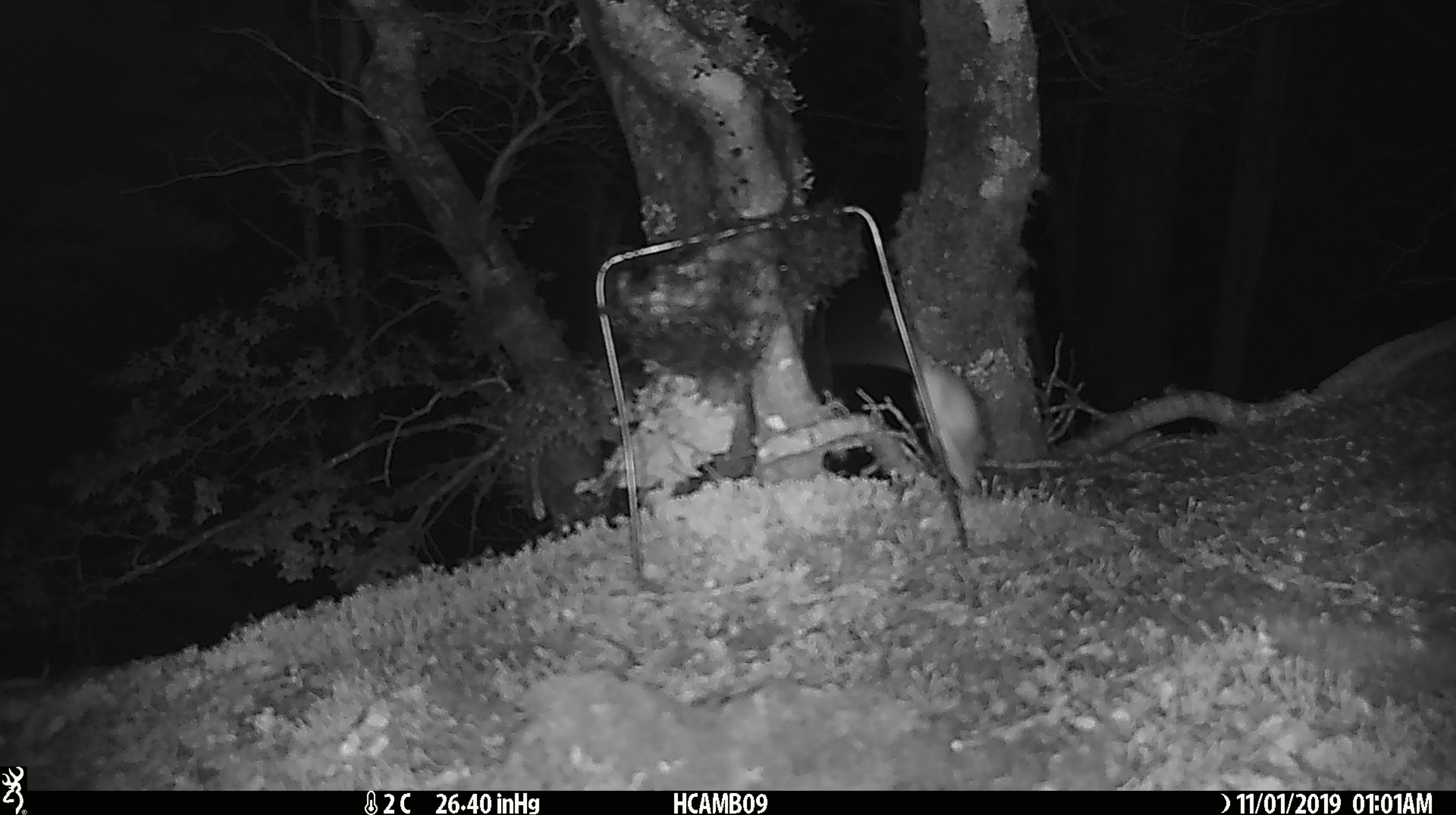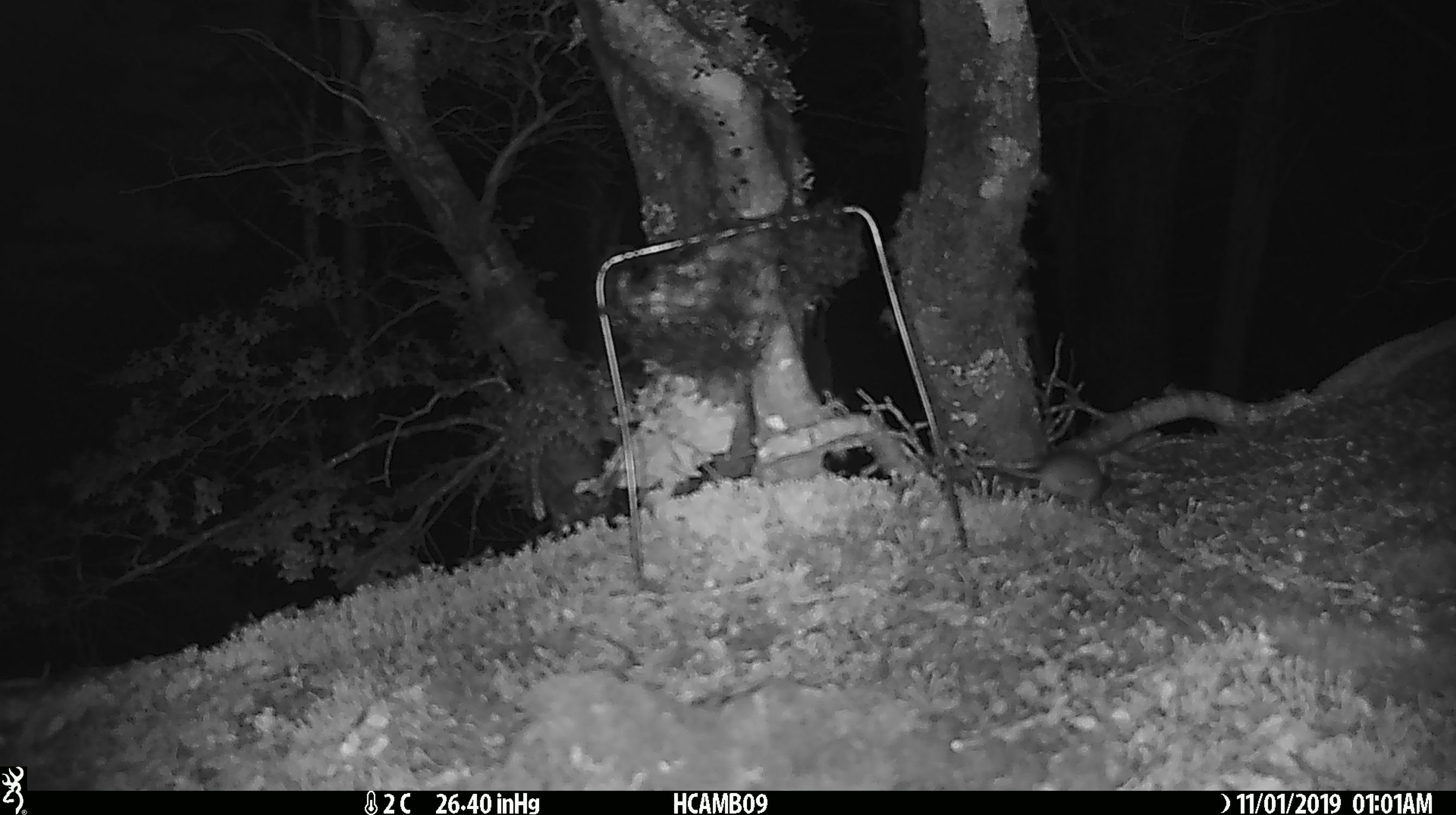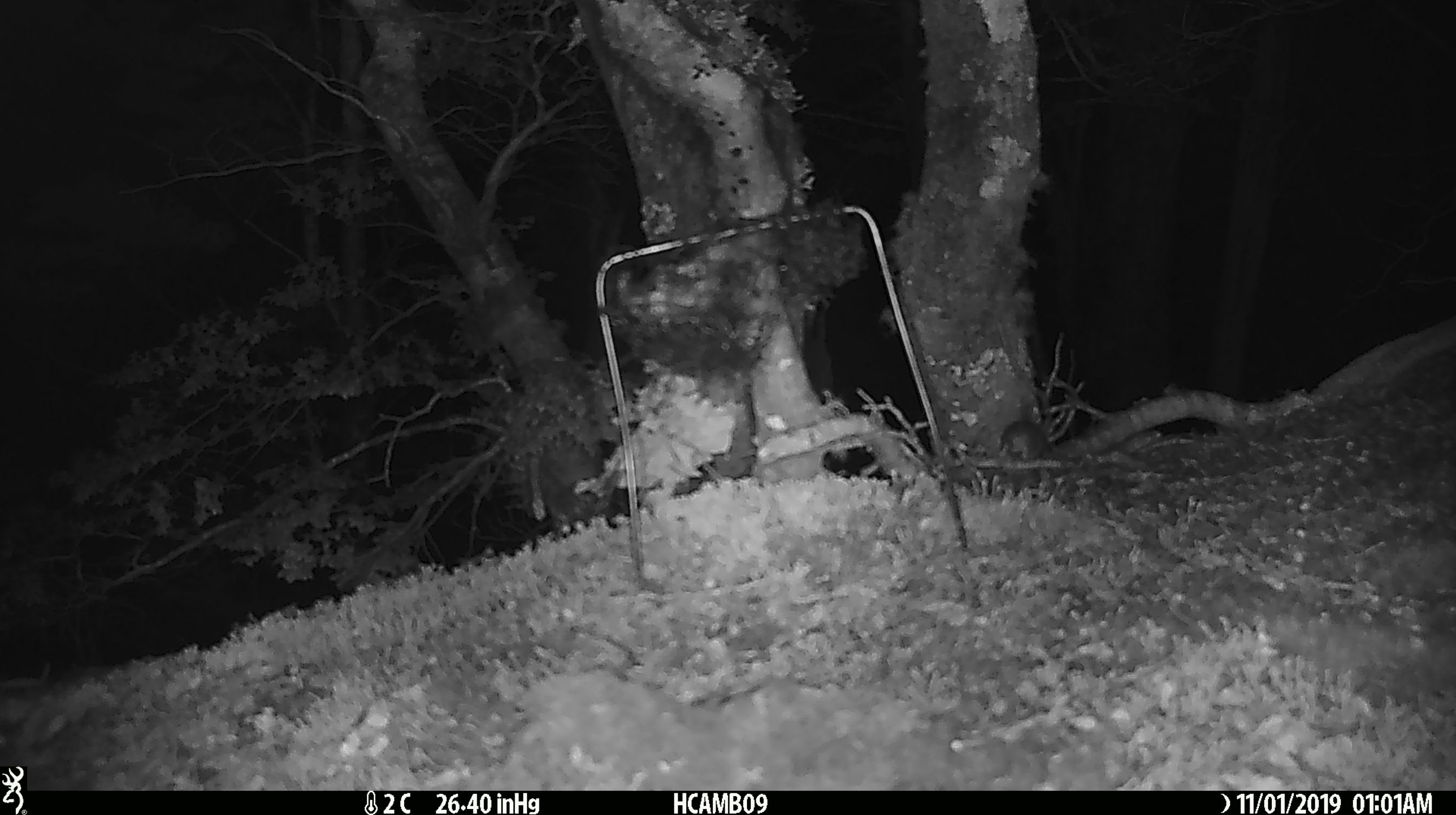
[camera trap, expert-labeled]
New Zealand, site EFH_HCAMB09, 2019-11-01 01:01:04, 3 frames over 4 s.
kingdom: Animalia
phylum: Chordata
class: Mammalia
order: Rodentia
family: Muridae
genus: Mus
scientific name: Mus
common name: mouse